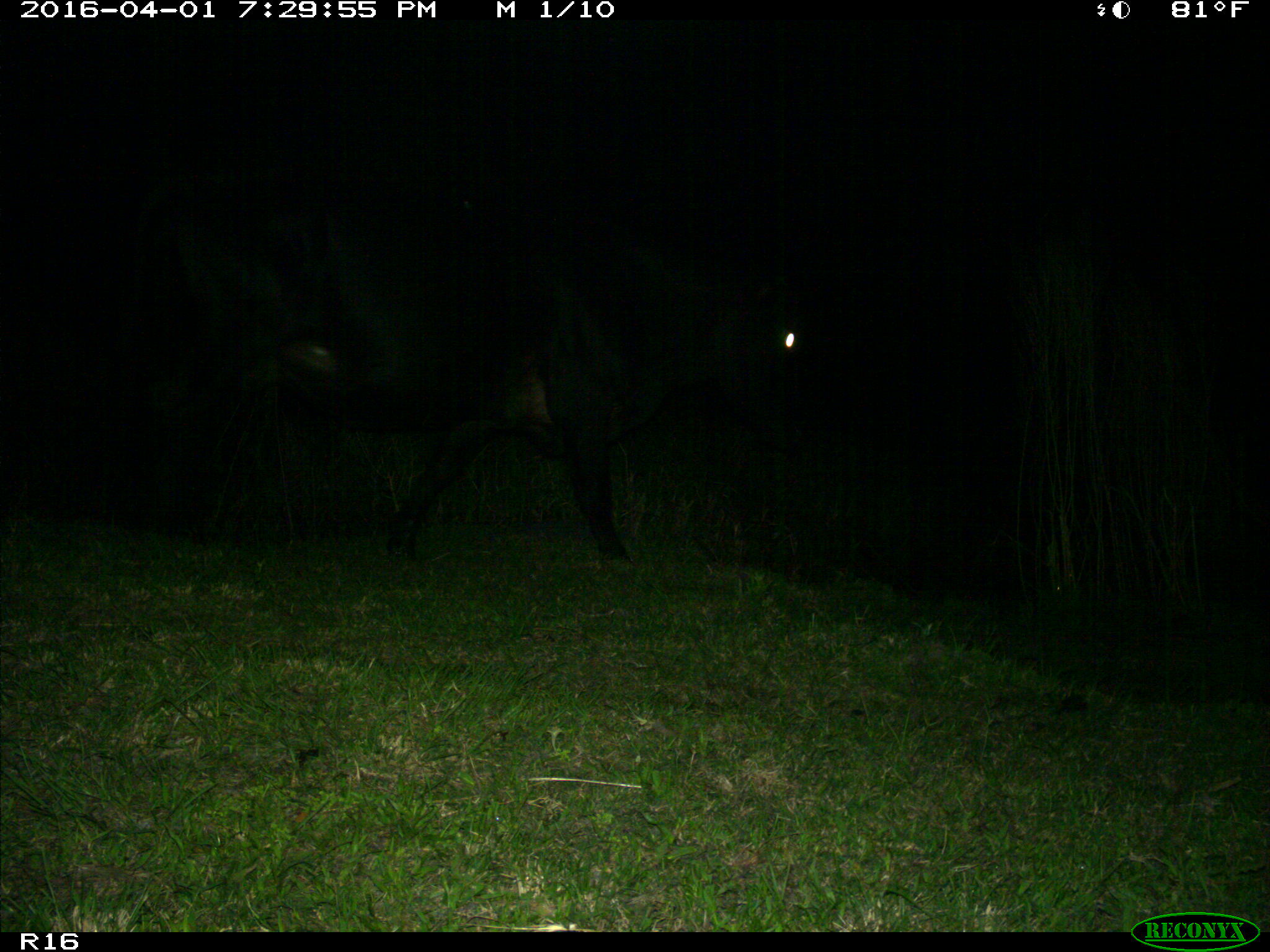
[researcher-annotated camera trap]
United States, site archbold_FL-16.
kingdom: Animalia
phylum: Chordata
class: Mammalia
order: Artiodactyla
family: Bovidae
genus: Bos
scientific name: Bos taurus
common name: domestic cow